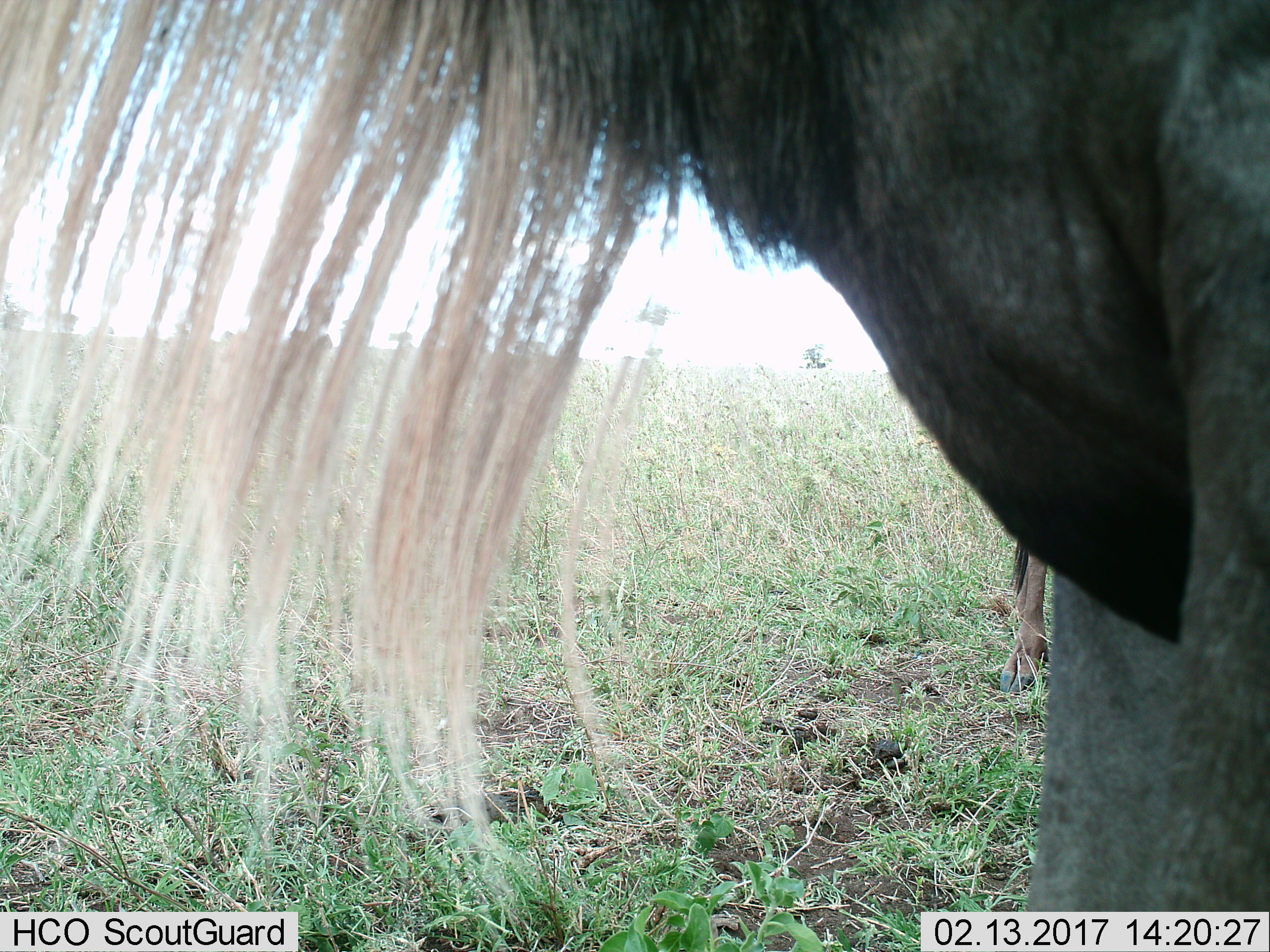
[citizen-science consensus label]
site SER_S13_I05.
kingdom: Animalia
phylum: Chordata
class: Mammalia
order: Artiodactyla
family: Bovidae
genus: Connochaetes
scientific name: Connochaetes taurinus taurinus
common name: blue wildebeest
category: wildebeestblue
Wildebeestblue (blue wildebeest) (Connochaetes taurinus taurinus), count 2. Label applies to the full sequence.